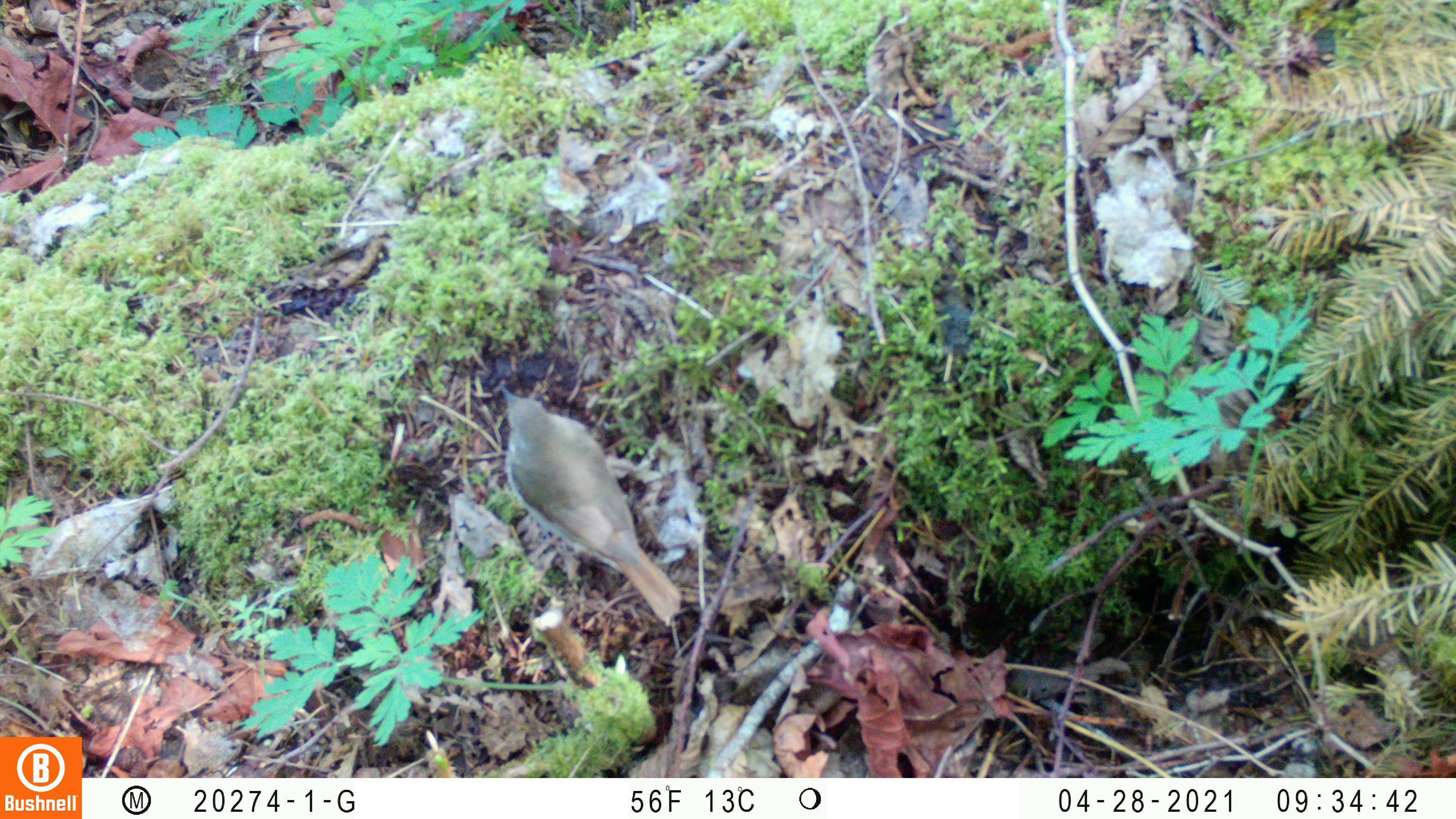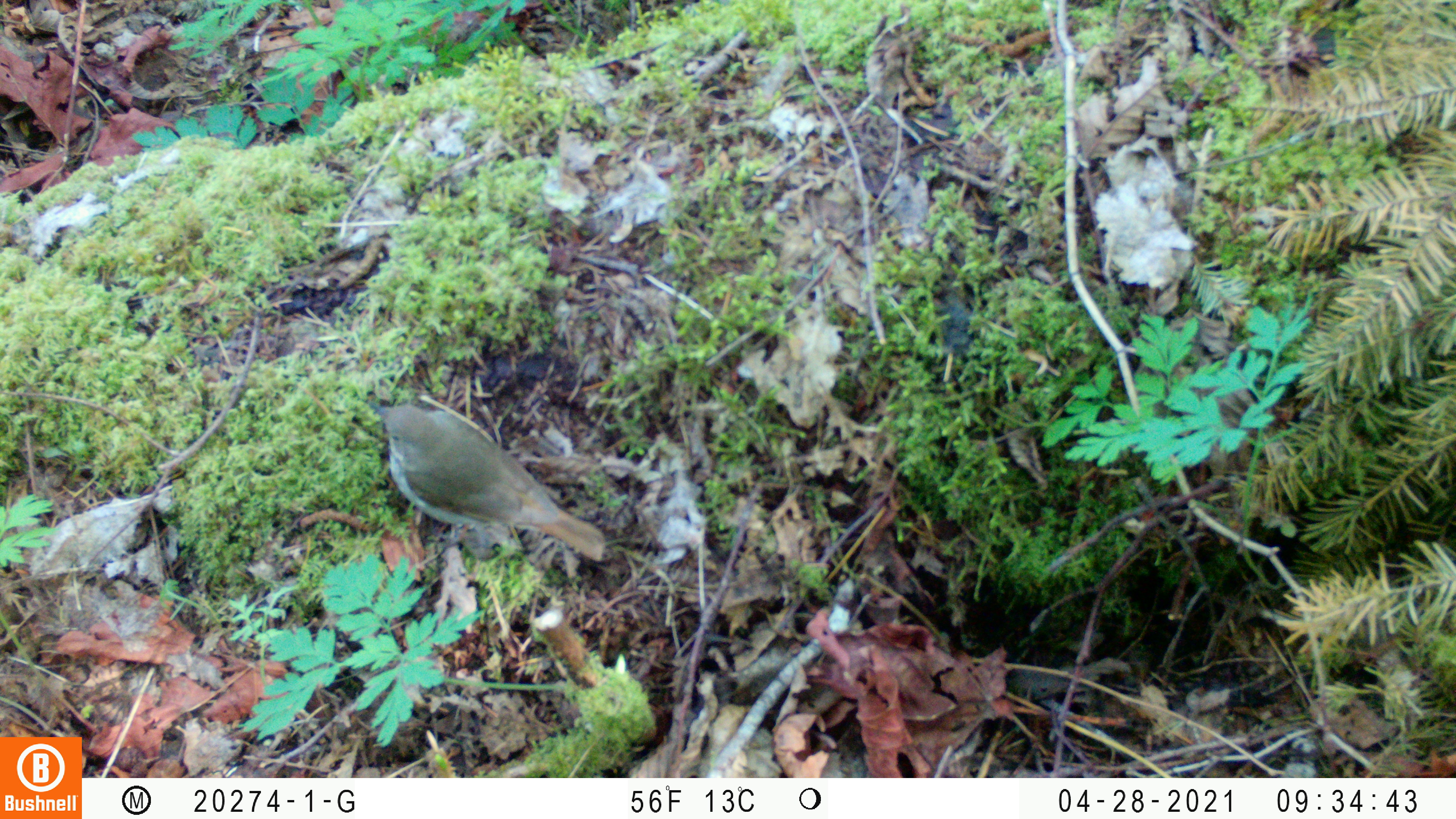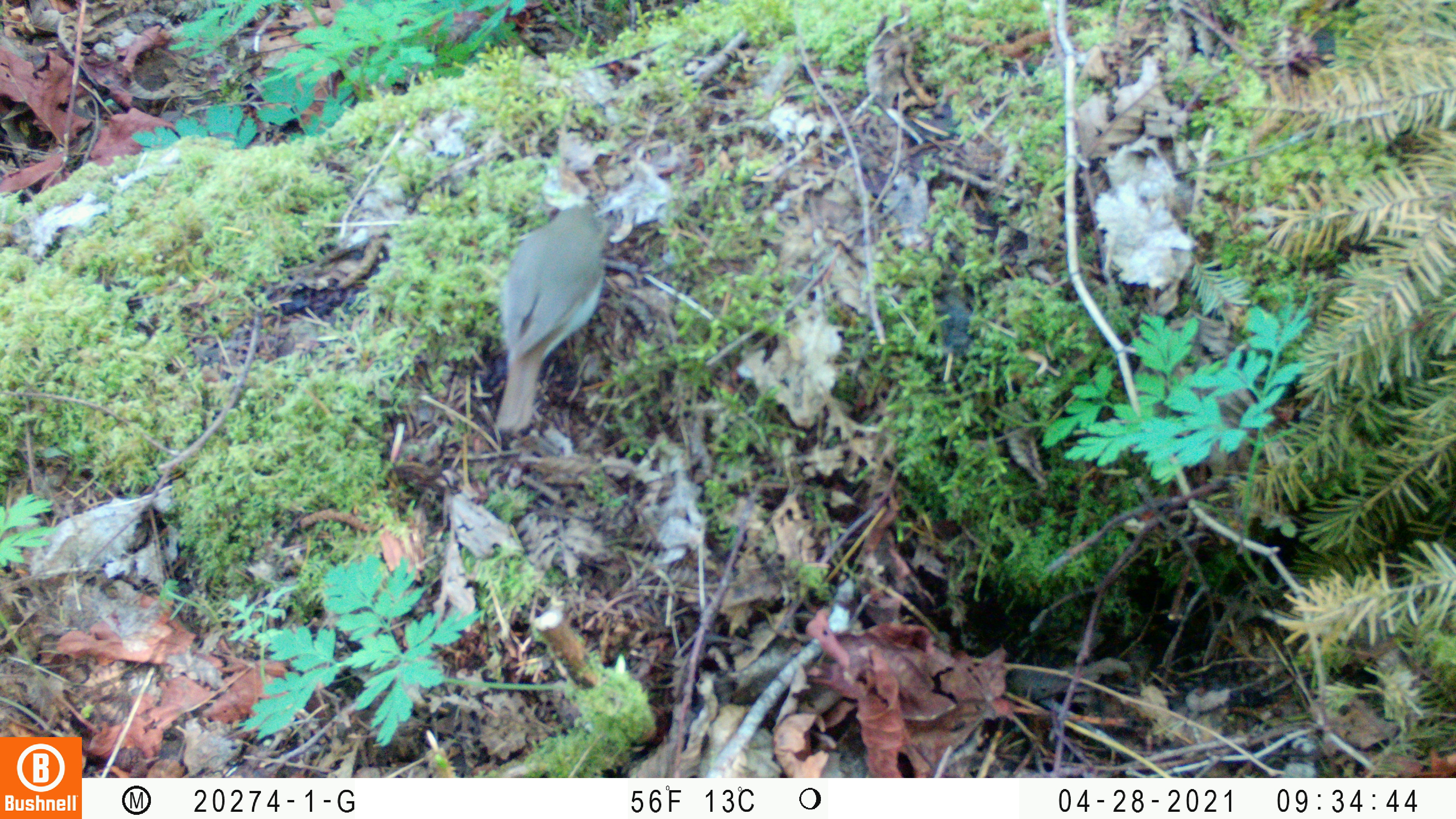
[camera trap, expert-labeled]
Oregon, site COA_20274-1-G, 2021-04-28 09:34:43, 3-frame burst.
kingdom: Animalia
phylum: Chordata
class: Aves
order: Passeriformes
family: Turdidae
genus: Catharus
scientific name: Catharus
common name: brown thrushes and nightingale-thrushes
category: catharus species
Catharus species (brown thrushes and nightingale-thrushes) (Catharus).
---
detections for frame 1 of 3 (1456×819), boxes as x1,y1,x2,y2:
catharus species: 491,383,688,627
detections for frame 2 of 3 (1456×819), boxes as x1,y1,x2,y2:
catharus species: 355,391,612,563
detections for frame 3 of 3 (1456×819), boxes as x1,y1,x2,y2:
catharus species: 490,196,619,440